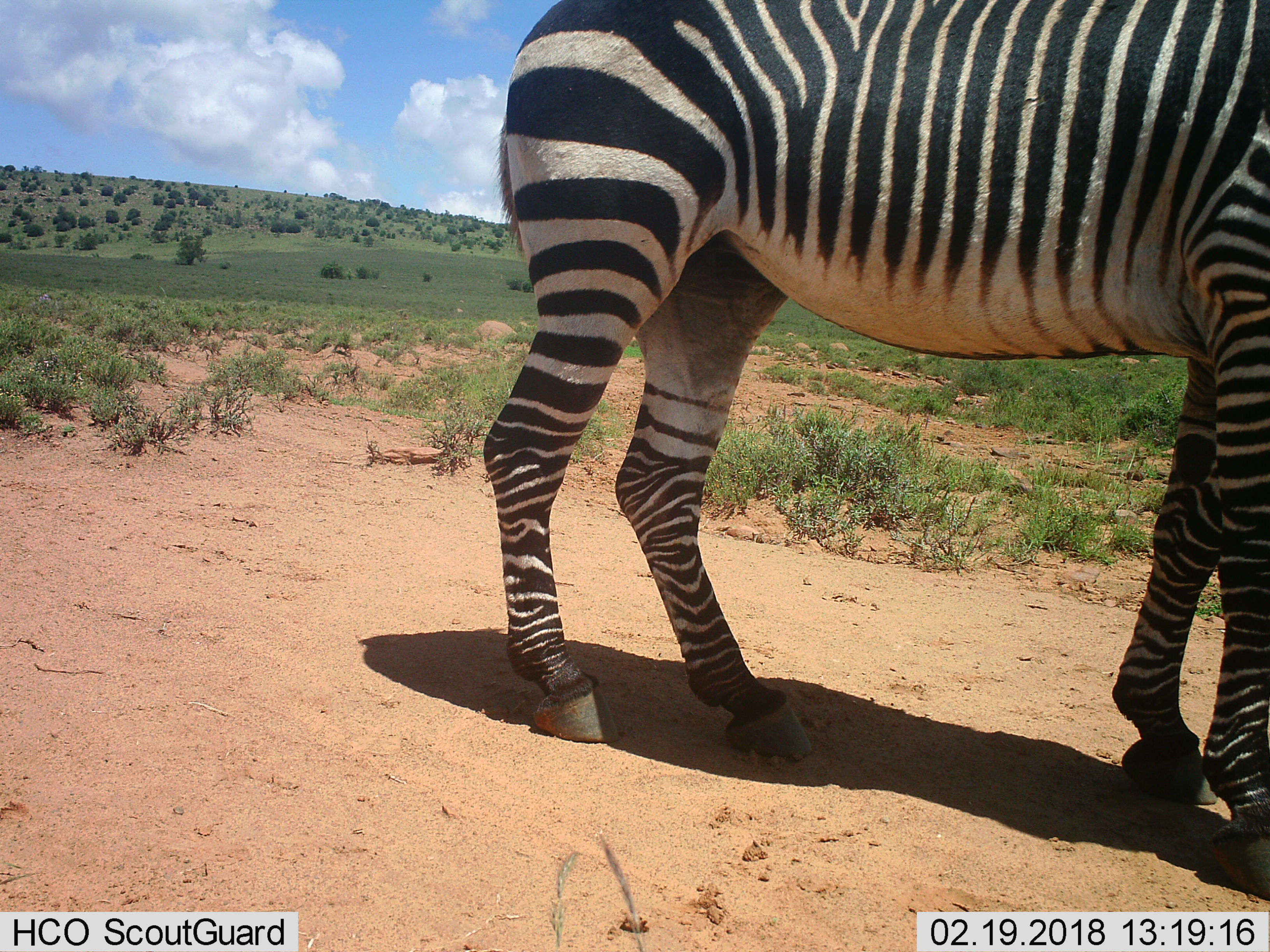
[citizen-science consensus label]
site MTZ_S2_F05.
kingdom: Animalia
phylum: Chordata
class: Mammalia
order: Perissodactyla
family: Equidae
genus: Equus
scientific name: Equus zebra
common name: mountain zebra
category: zebramountain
Zebramountain (mountain zebra) (Equus zebra), count 1. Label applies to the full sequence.